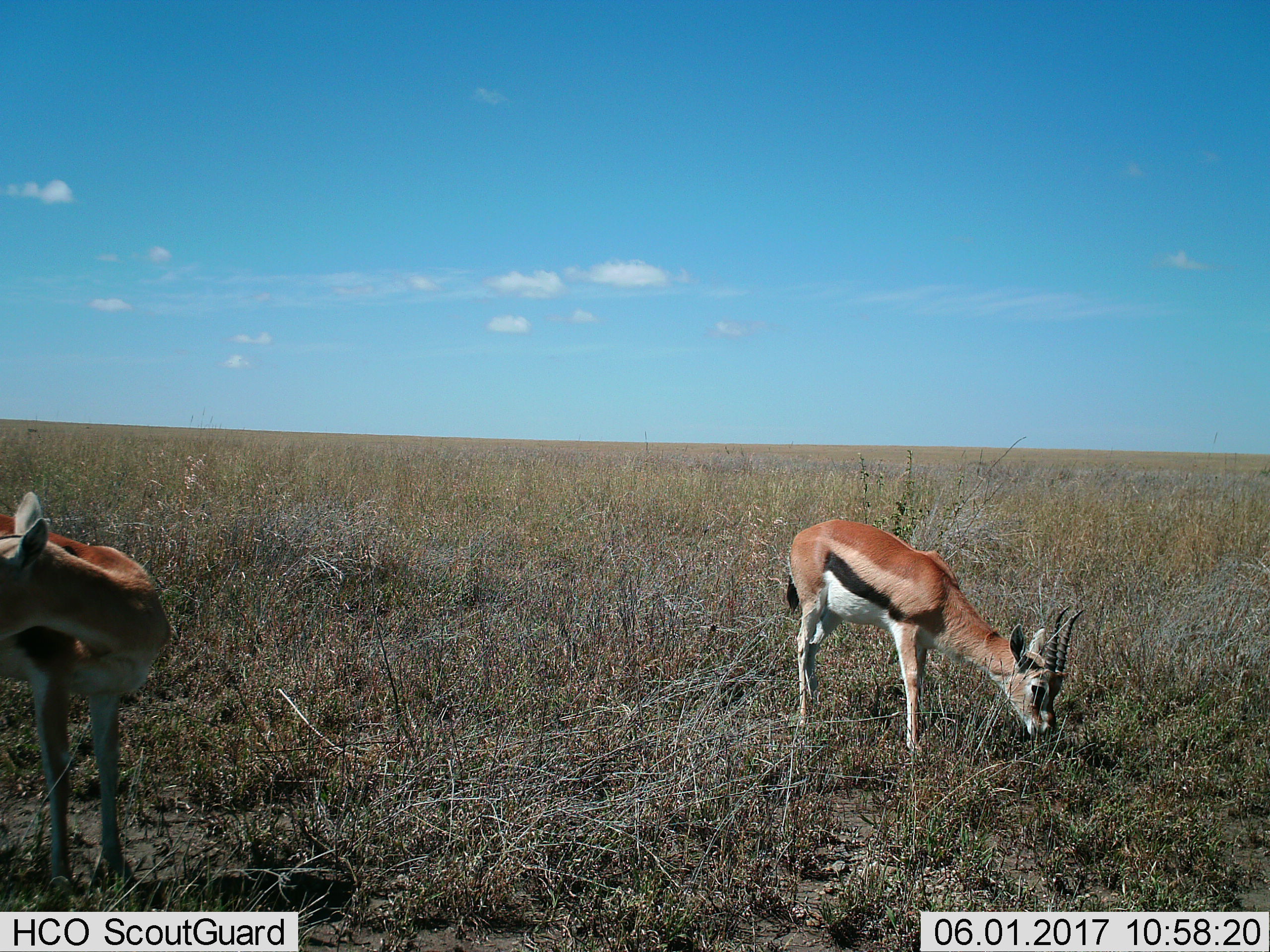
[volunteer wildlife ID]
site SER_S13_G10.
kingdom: Animalia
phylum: Chordata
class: Mammalia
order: Artiodactyla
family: Bovidae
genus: Eudorcas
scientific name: Eudorcas thomsonii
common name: thomson's gazelle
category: gazellethomsons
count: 2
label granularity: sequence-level